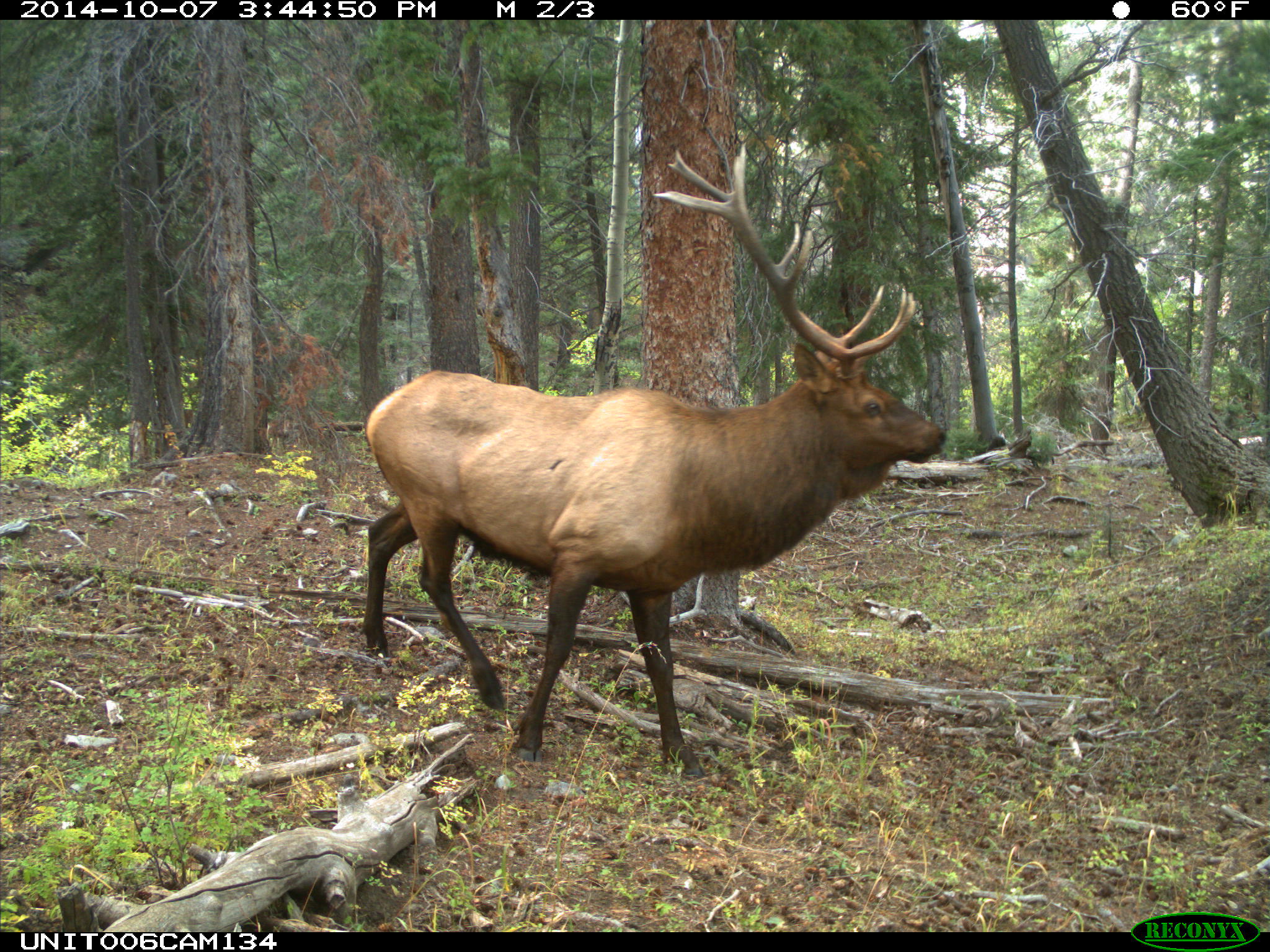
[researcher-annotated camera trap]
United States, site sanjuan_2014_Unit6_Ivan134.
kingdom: Animalia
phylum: Chordata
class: Mammalia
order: Artiodactyla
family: Cervidae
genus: Cervus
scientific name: Cervus elaphus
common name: red deer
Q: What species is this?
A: Cervus elaphus (red deer).